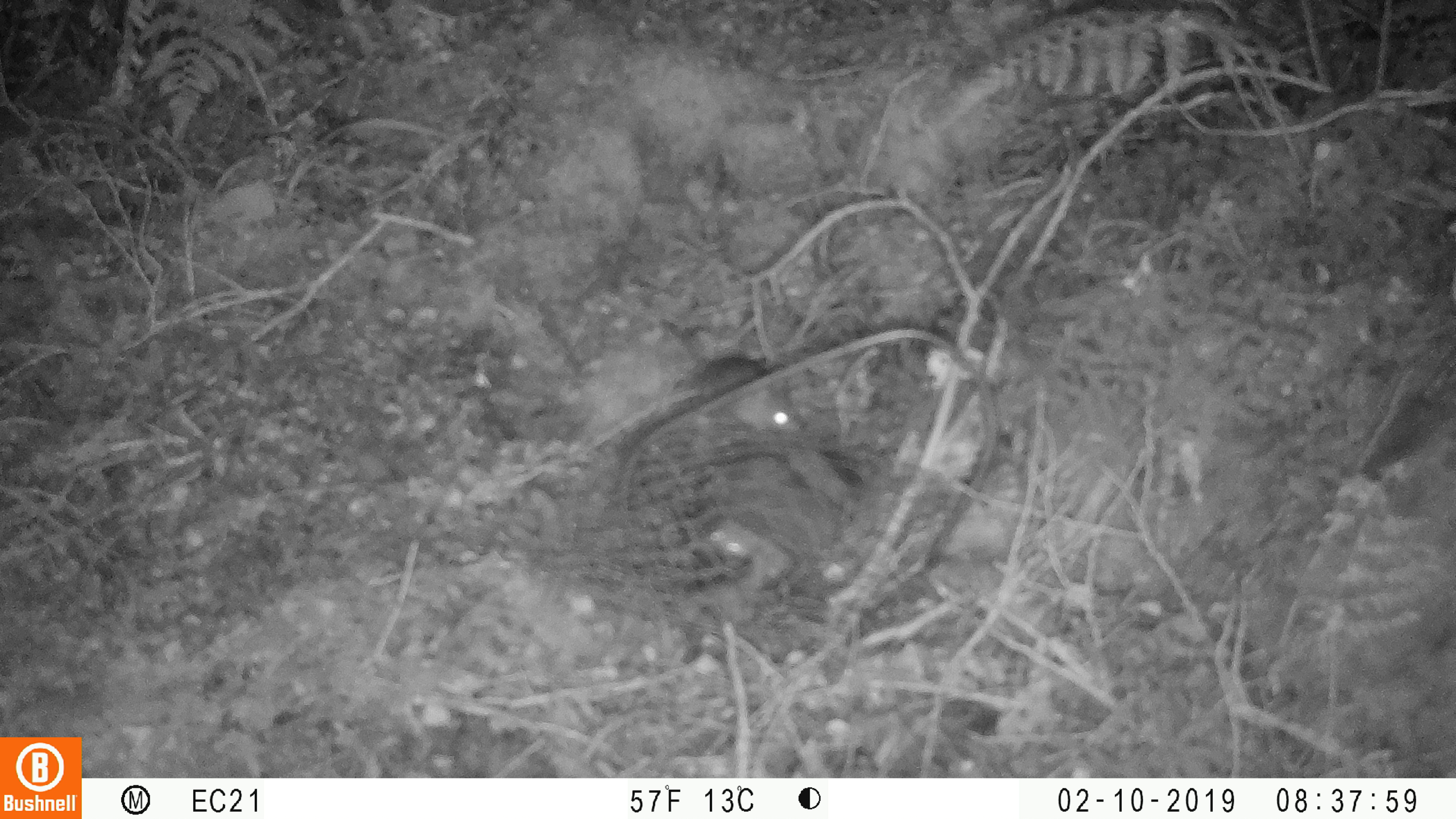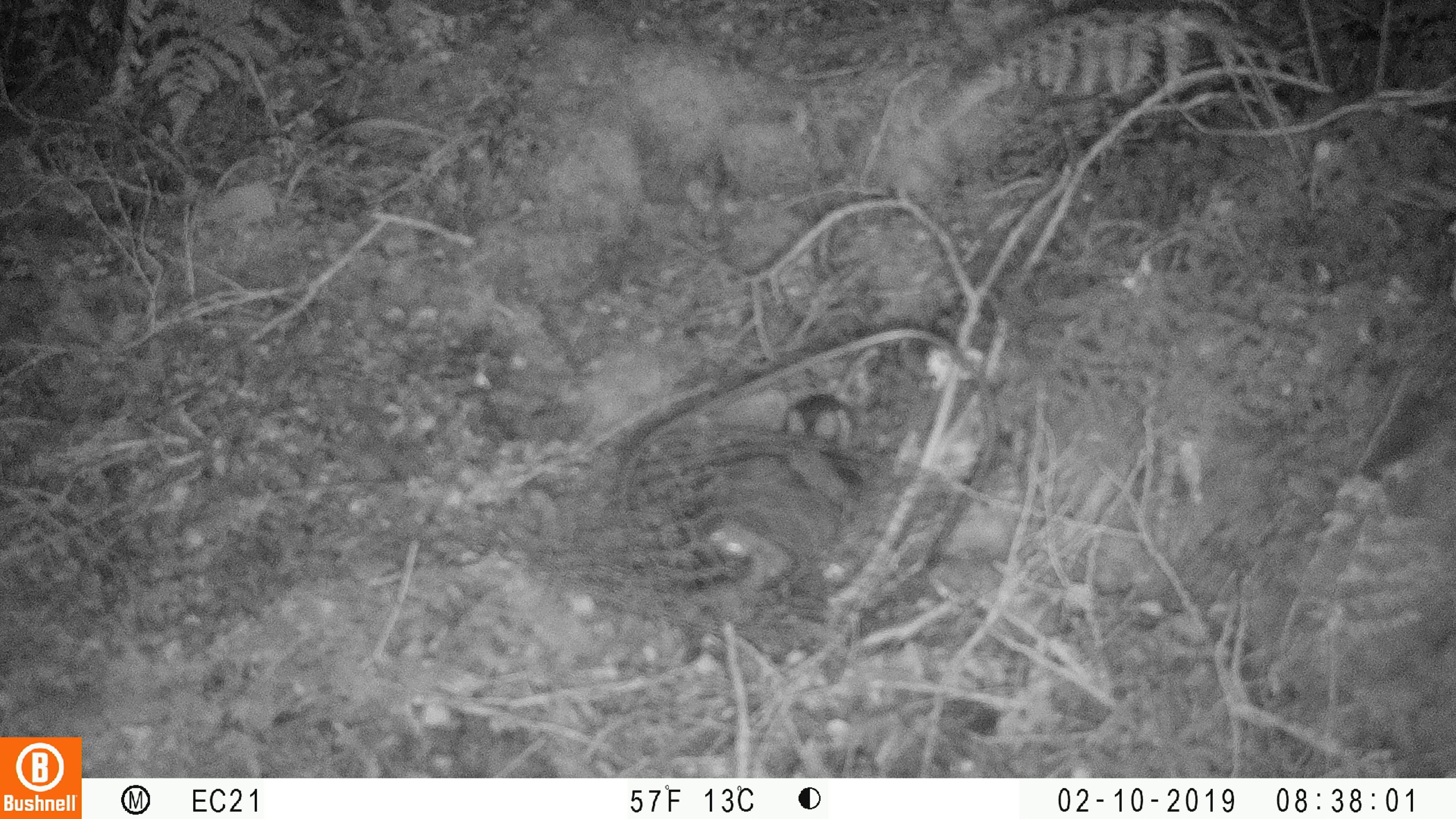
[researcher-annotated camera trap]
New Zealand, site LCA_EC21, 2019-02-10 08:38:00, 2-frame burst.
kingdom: Animalia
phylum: Chordata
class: Mammalia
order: Rodentia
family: Muridae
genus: Mus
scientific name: Mus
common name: mouse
Mouse (Mus).